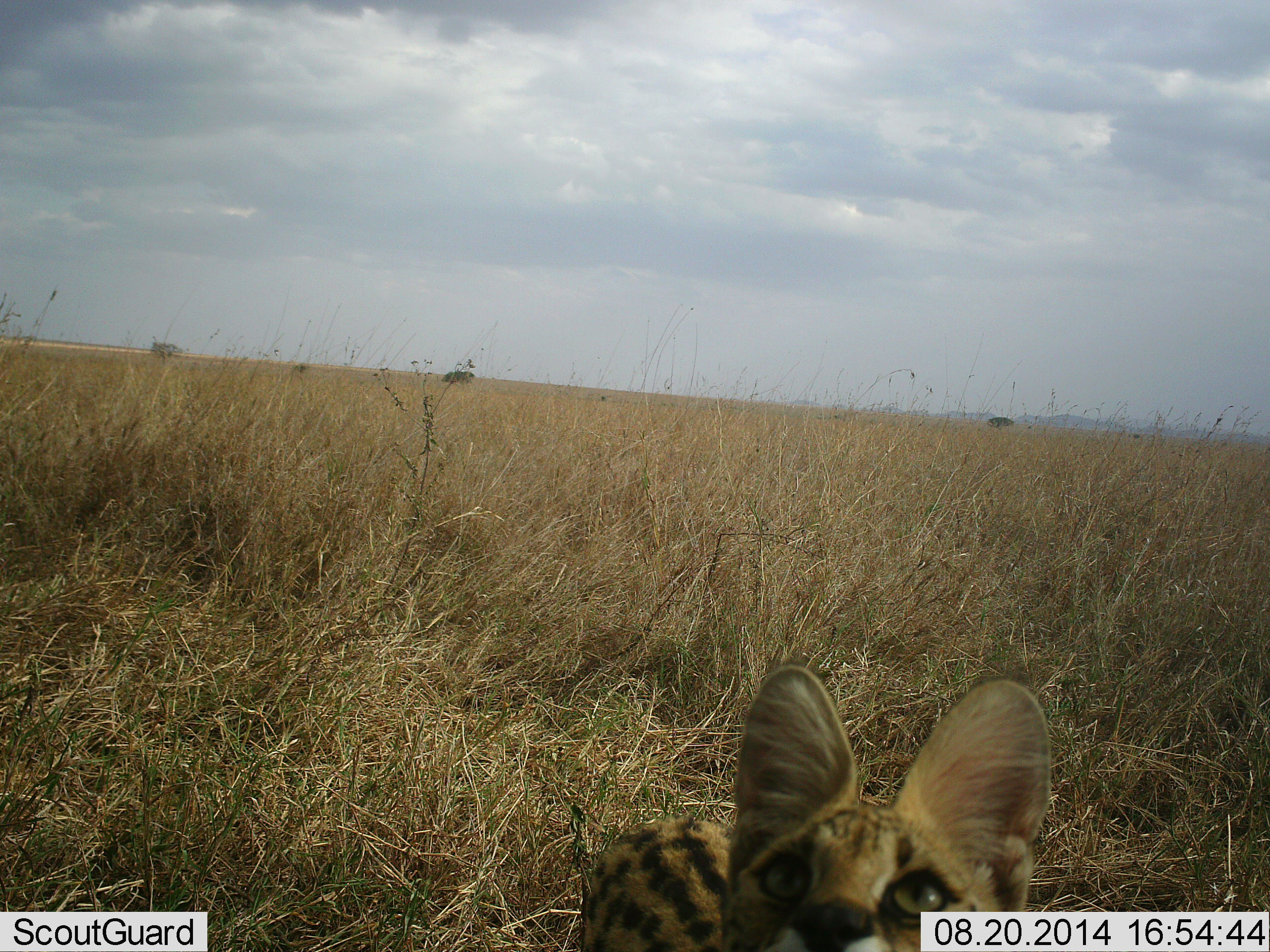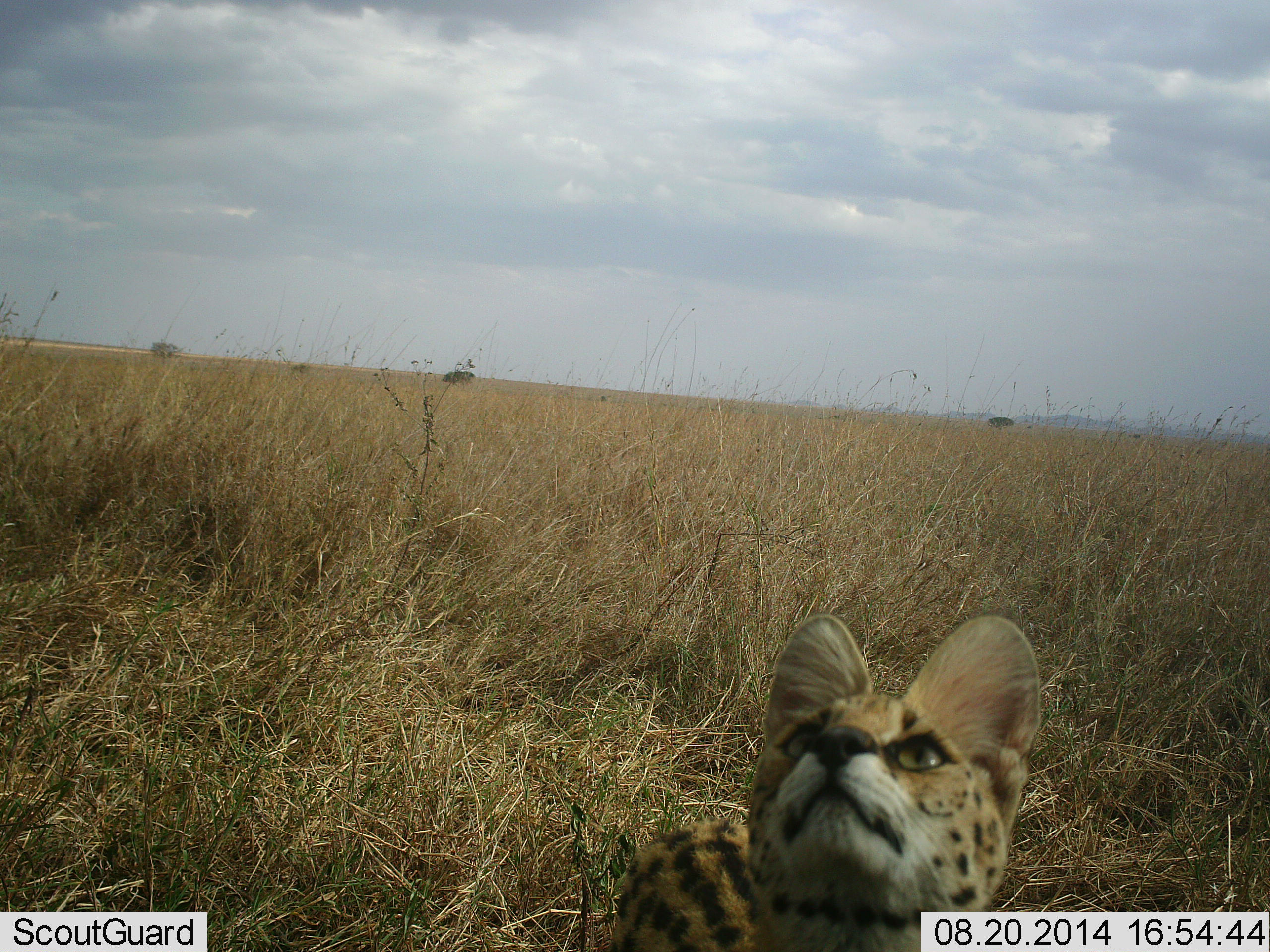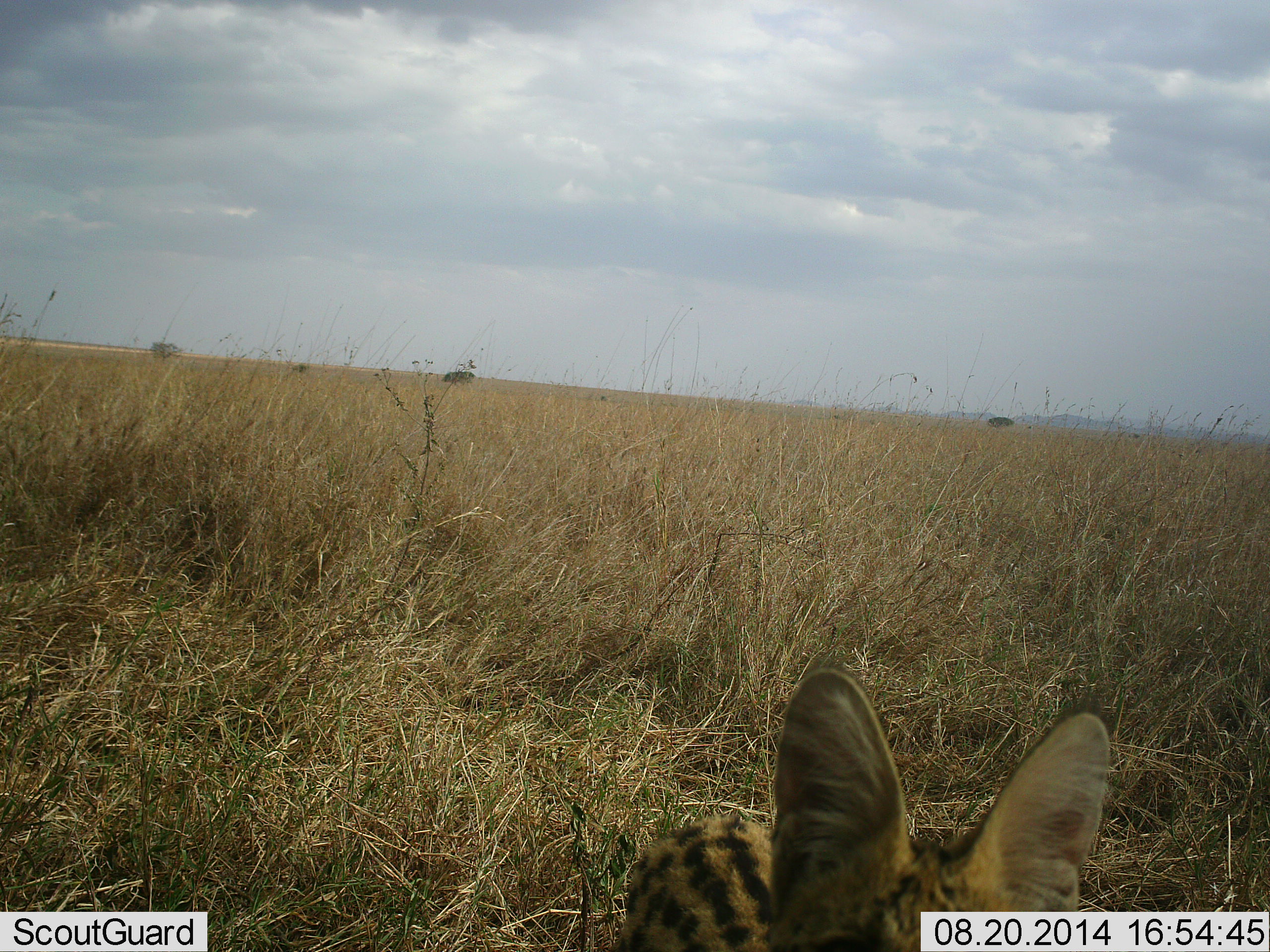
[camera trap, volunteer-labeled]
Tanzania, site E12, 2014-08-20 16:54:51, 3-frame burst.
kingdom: Animalia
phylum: Chordata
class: Mammalia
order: Carnivora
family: Felidae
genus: Leptailurus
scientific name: Leptailurus serval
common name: serval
Serval (Leptailurus serval), count 1. Behavior (volunteer vote fractions): standing 90%, resting 0%, moving 10%, interacting 0%. Young present (vote fraction): 0%. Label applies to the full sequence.